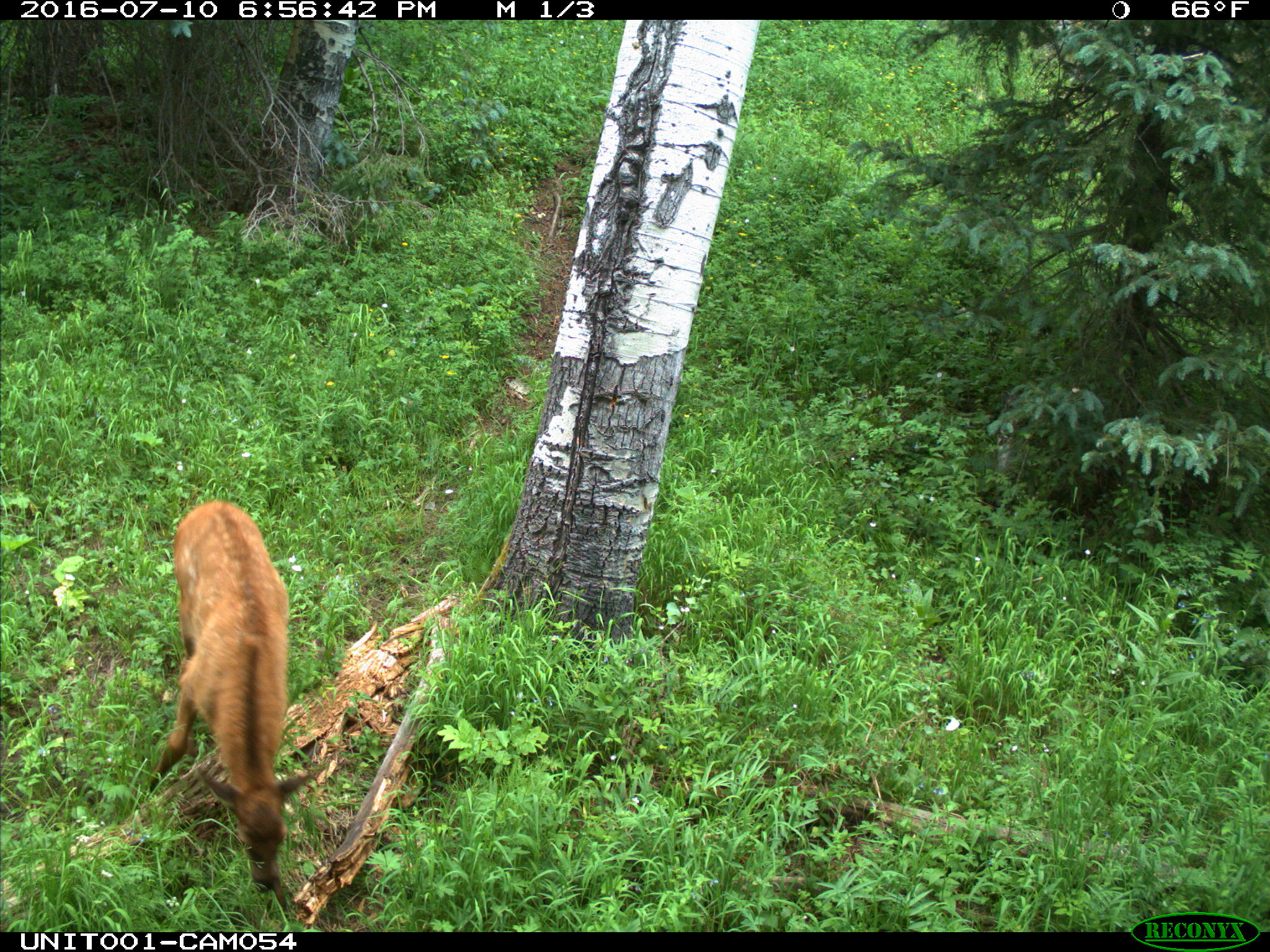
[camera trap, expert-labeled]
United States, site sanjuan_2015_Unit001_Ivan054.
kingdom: Animalia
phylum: Chordata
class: Mammalia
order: Artiodactyla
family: Cervidae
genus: Cervus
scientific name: Cervus elaphus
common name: red deer